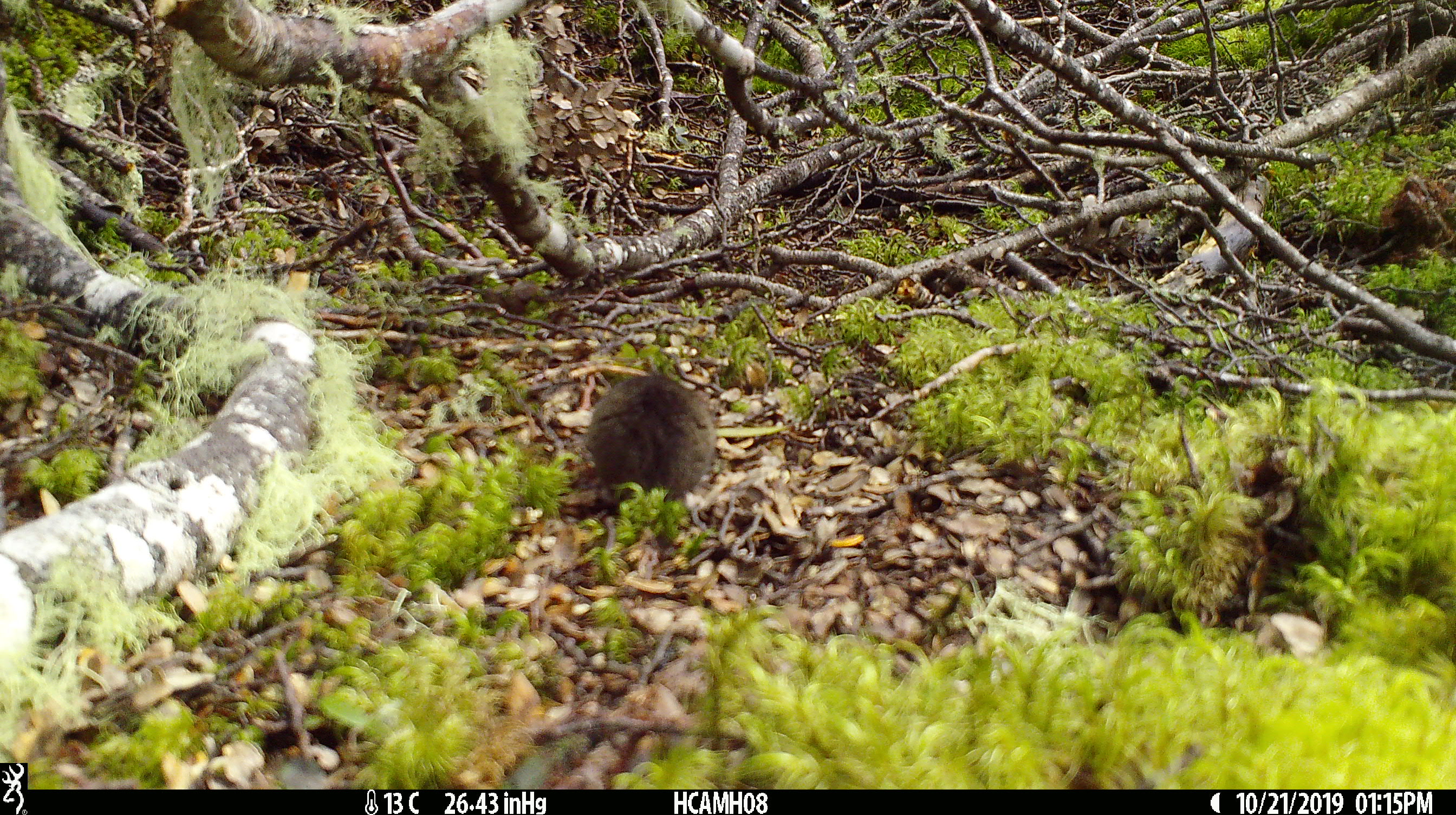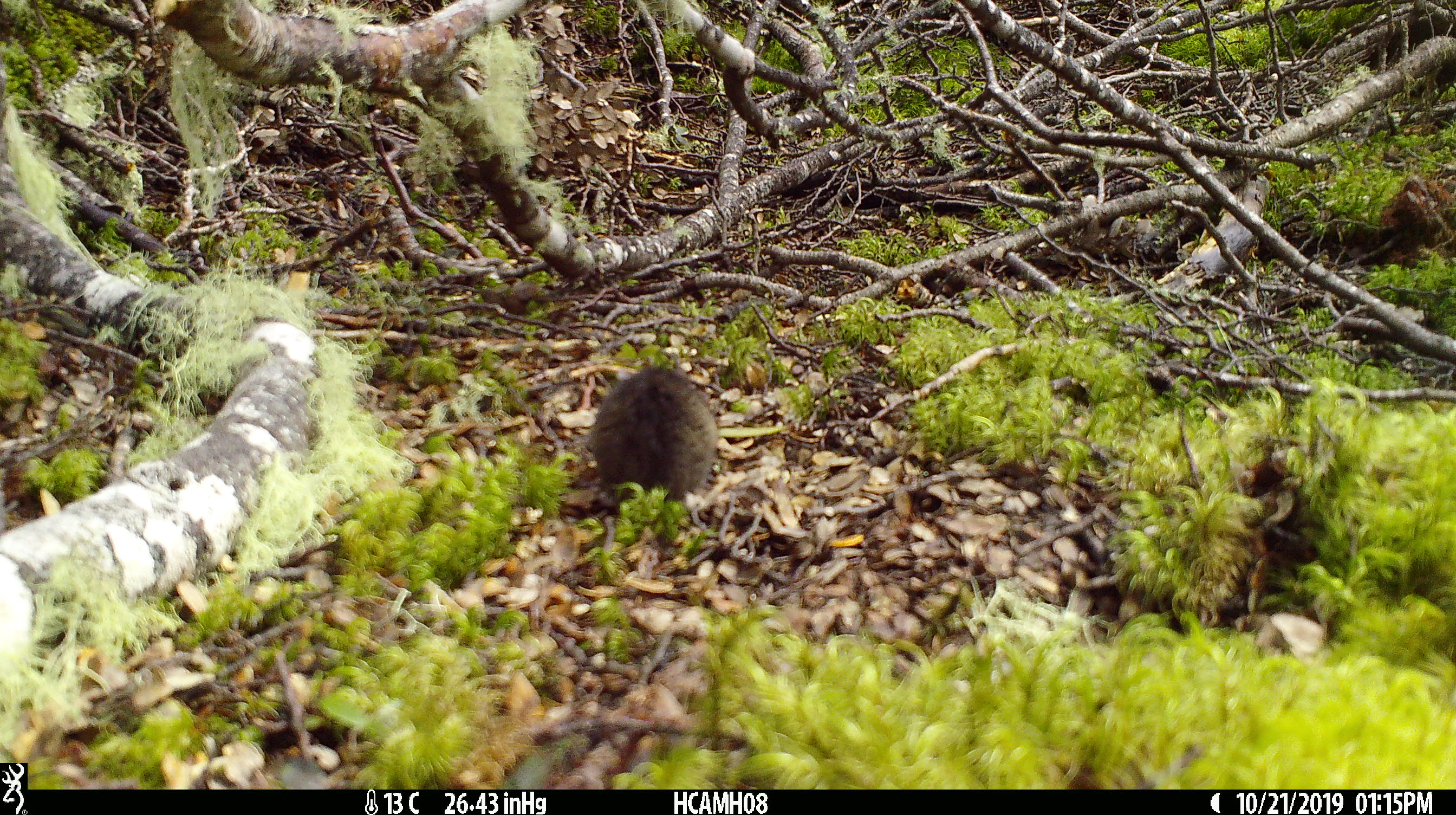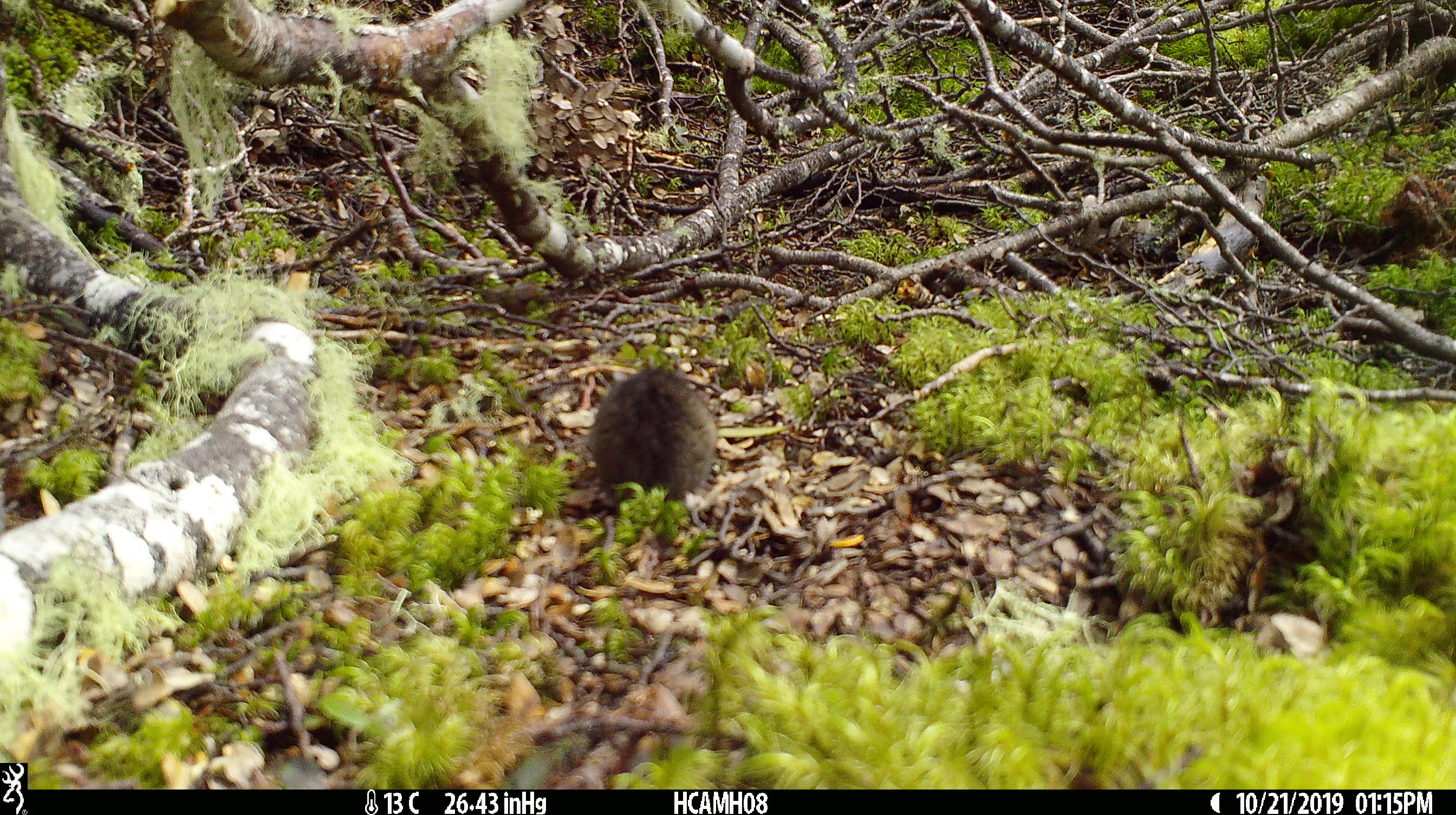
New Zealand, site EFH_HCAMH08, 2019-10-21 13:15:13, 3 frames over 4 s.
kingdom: Animalia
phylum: Chordata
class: Mammalia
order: Rodentia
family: Muridae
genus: Mus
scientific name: Mus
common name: mouse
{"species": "mouse (Mus)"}